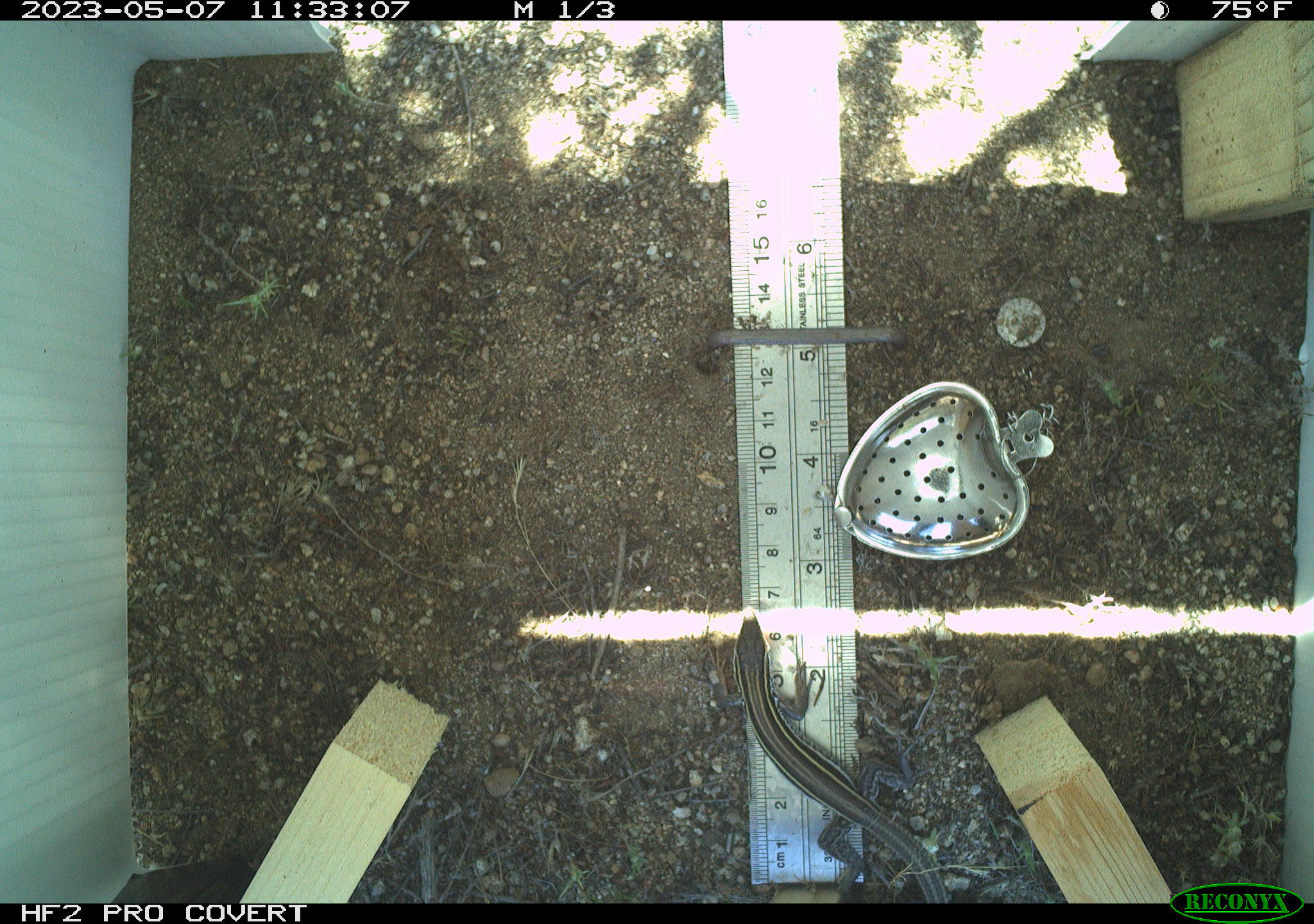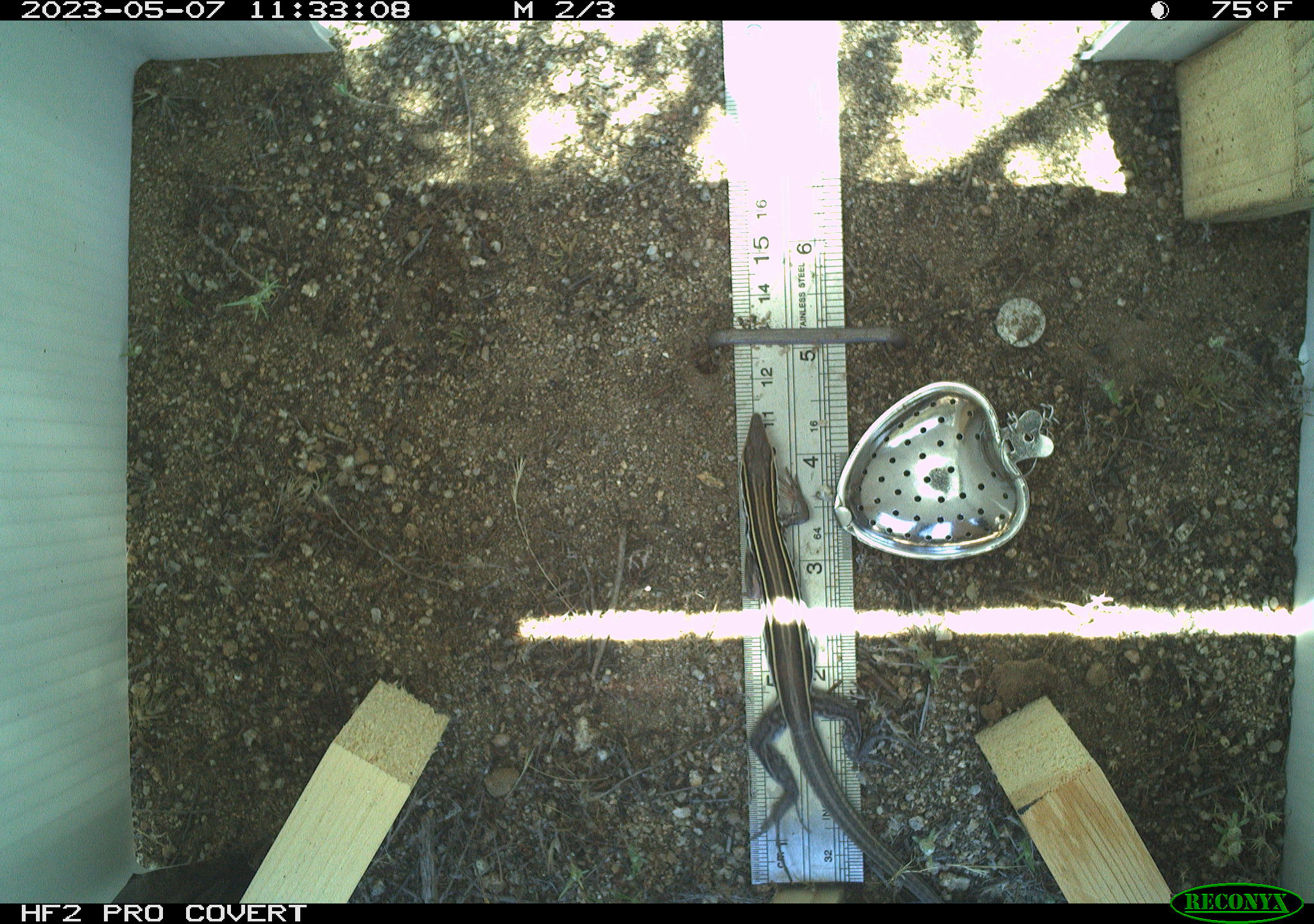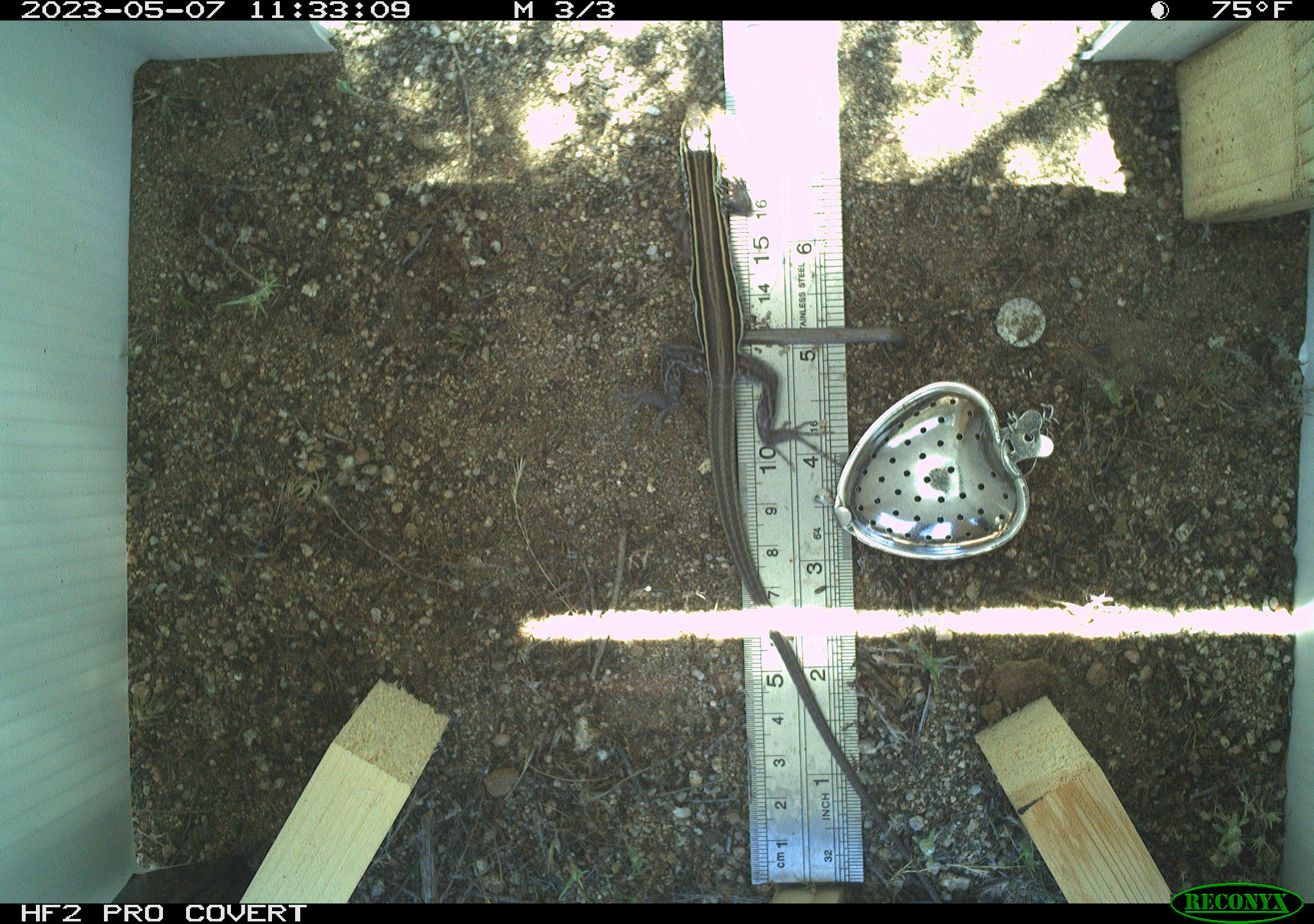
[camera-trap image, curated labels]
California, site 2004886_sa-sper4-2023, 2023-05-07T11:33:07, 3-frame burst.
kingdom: Animalia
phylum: Chordata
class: Reptilia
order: Squamata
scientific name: Squamata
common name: lizards and snakes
Lizards and snakes (Squamata).